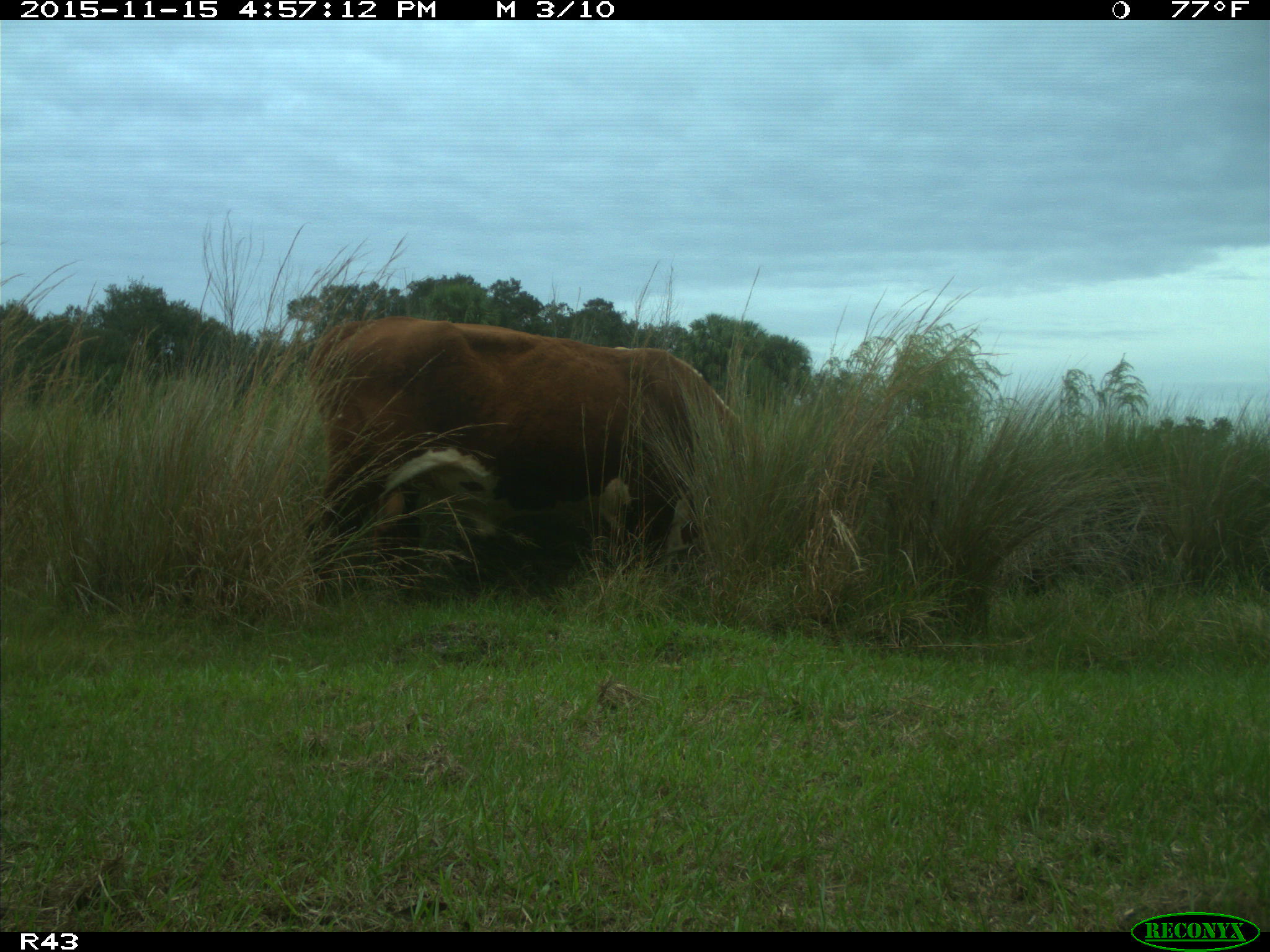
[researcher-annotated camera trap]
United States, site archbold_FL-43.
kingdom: Animalia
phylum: Chordata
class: Mammalia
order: Artiodactyla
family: Bovidae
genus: Bos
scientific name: Bos taurus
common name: domestic cow